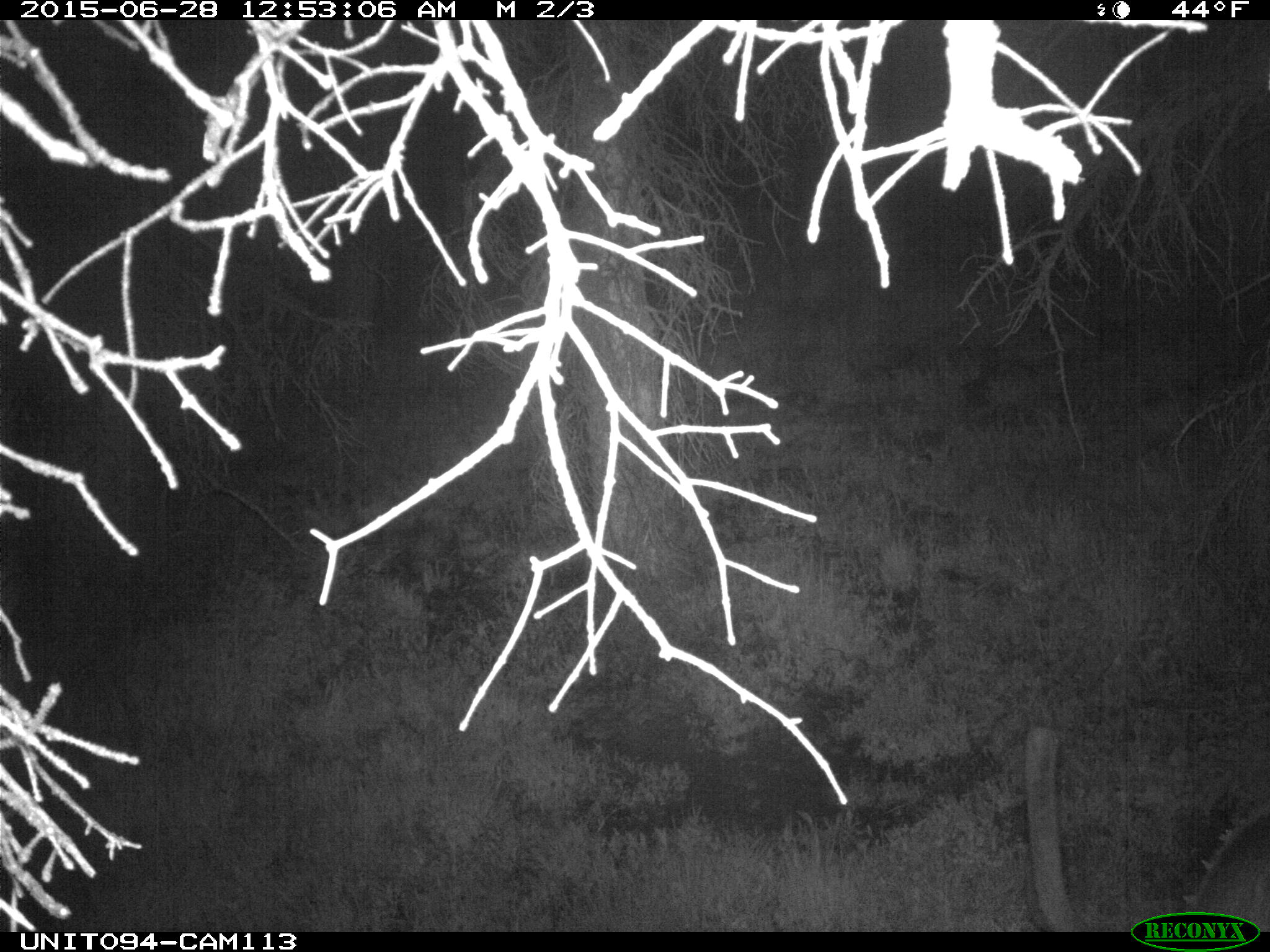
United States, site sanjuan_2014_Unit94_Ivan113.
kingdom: Animalia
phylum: Chordata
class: Mammalia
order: Artiodactyla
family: Cervidae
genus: Cervus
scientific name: Cervus elaphus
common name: red deer